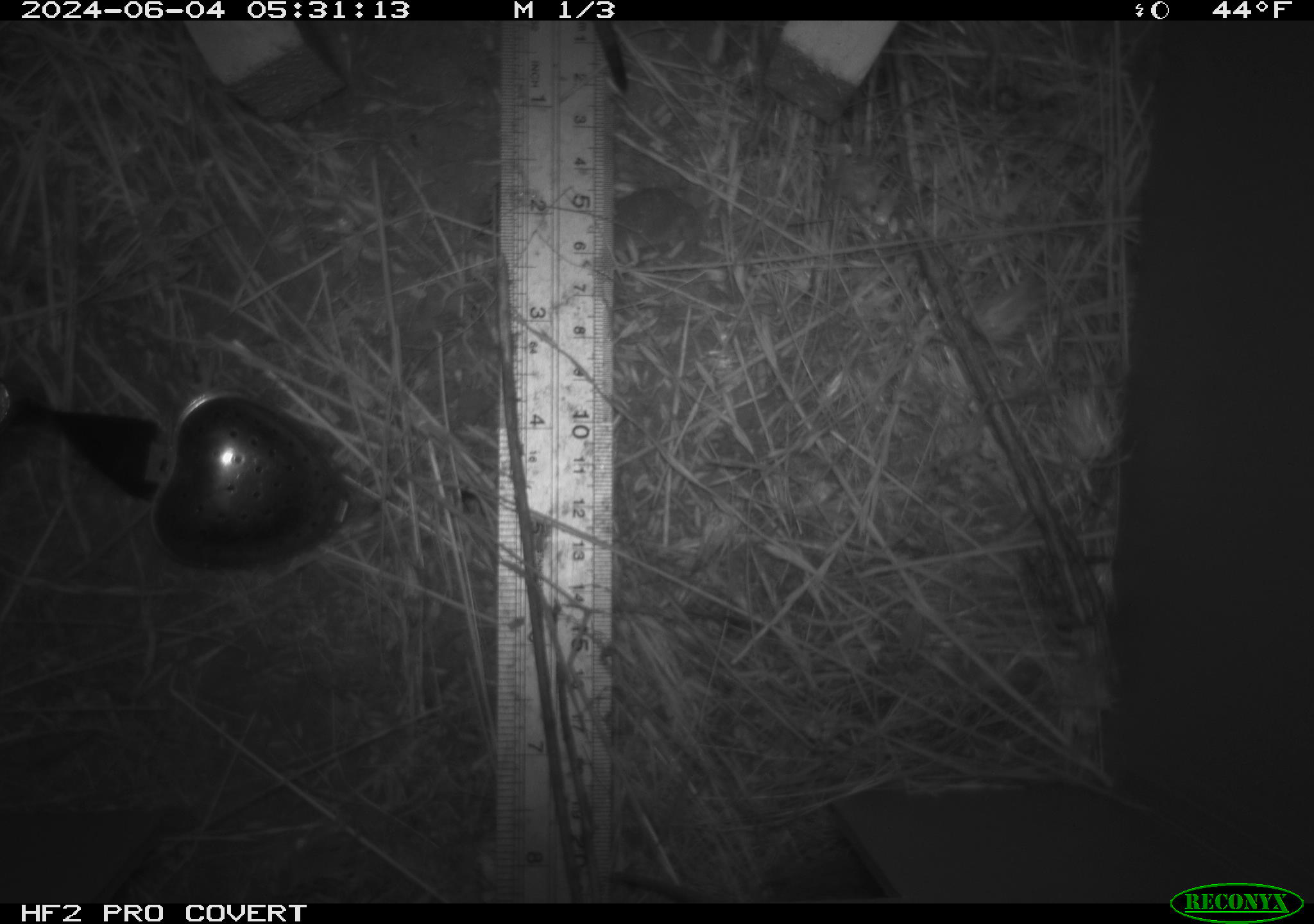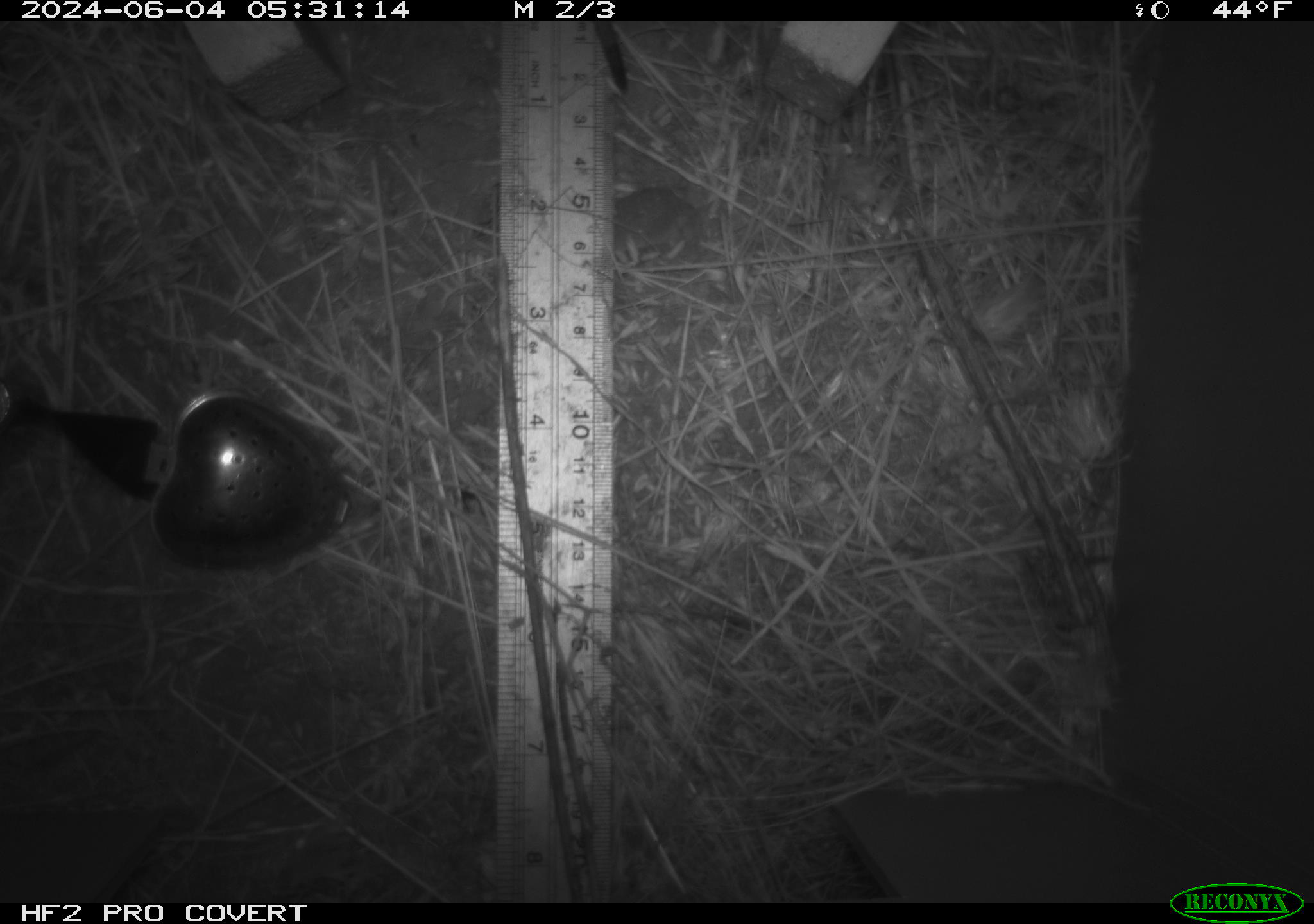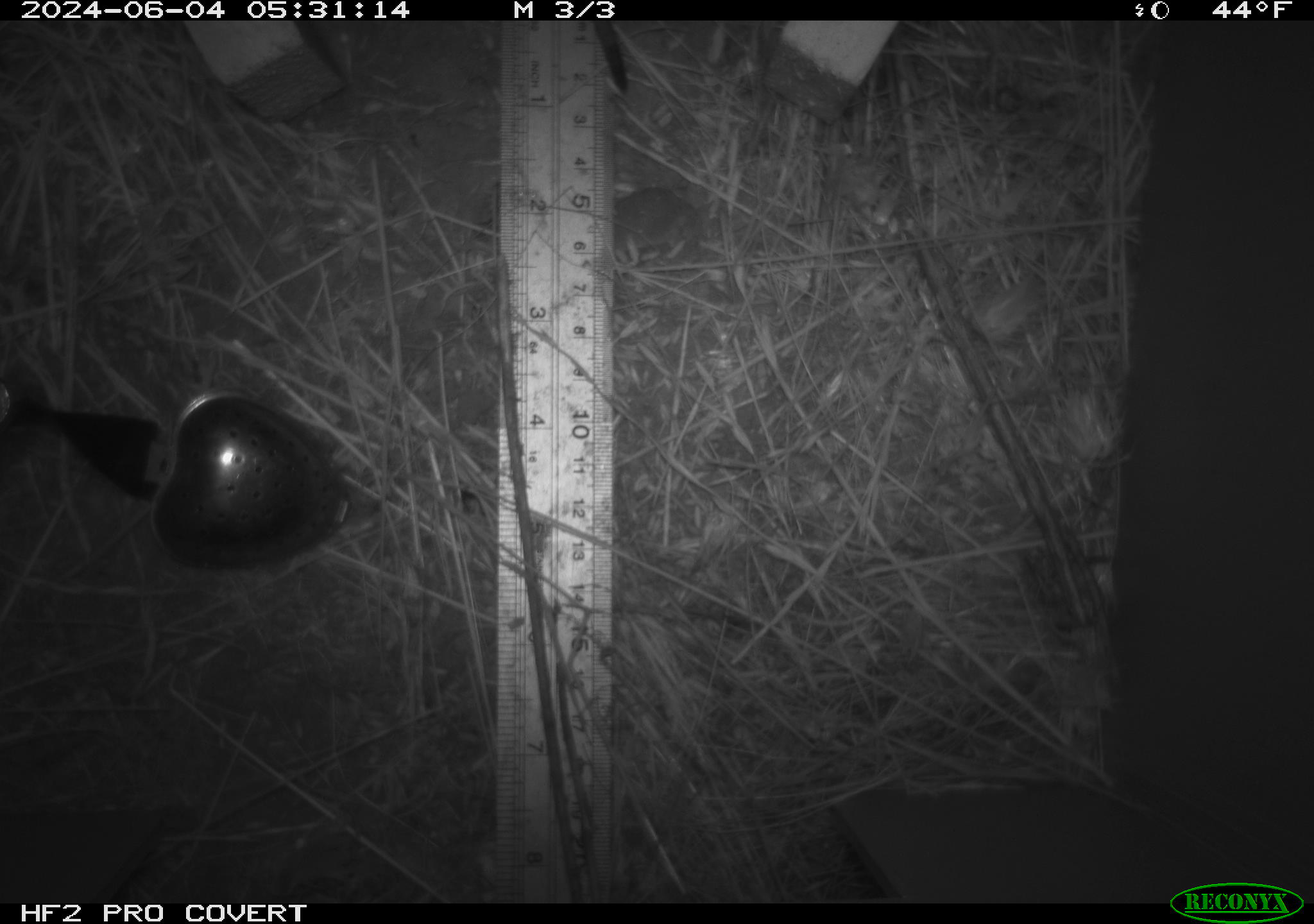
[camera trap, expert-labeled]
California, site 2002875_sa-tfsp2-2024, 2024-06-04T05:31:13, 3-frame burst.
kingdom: Animalia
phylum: Chordata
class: Mammalia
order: Rodentia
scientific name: Rodentia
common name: rodent